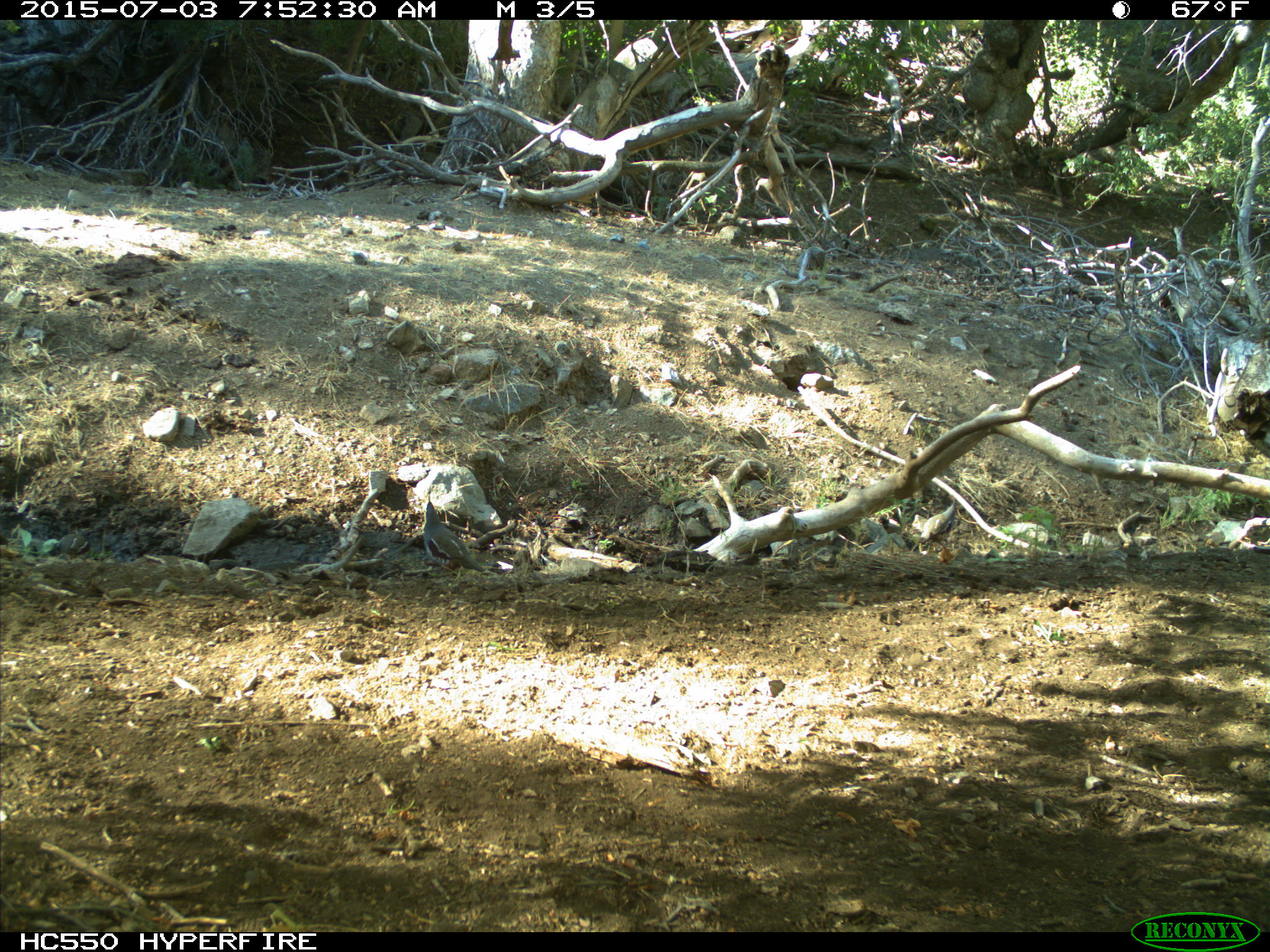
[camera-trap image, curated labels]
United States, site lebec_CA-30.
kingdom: Animalia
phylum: Chordata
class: Aves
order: Galliformes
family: Odontophoridae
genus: Callipepla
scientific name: Callipepla californica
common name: california quail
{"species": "Callipepla californica (california quail)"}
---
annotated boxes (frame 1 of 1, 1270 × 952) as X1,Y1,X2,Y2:
animal: 424,502,489,575